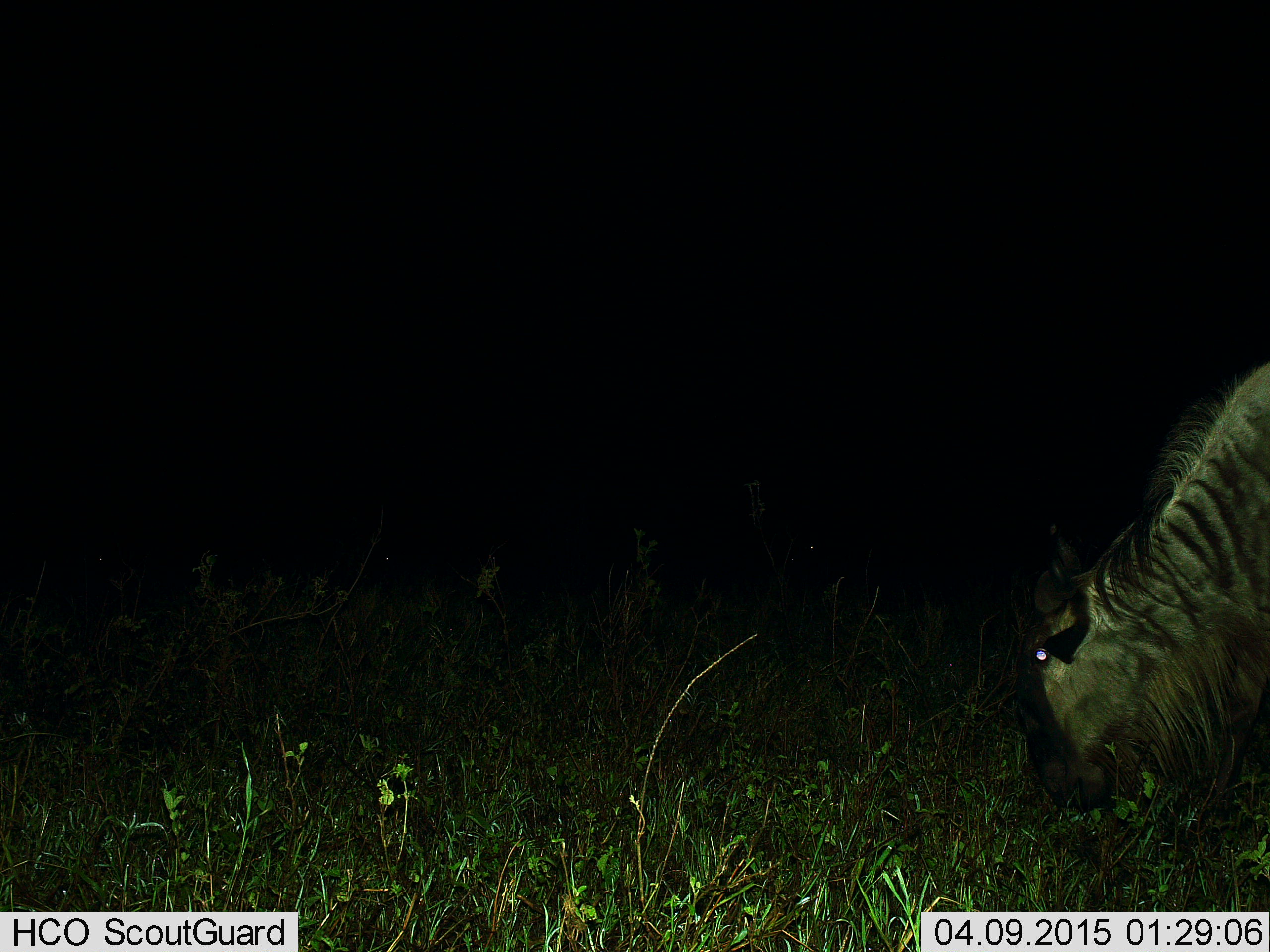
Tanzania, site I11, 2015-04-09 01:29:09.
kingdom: Animalia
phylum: Chordata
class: Mammalia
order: Artiodactyla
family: Bovidae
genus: Connochaetes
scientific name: Connochaetes taurinus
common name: blue wildebeest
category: wildebeest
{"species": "wildebeest (blue wildebeest) (Connochaetes taurinus)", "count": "1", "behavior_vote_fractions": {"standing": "10%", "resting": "0%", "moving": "10%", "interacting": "0%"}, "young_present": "0%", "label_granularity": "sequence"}